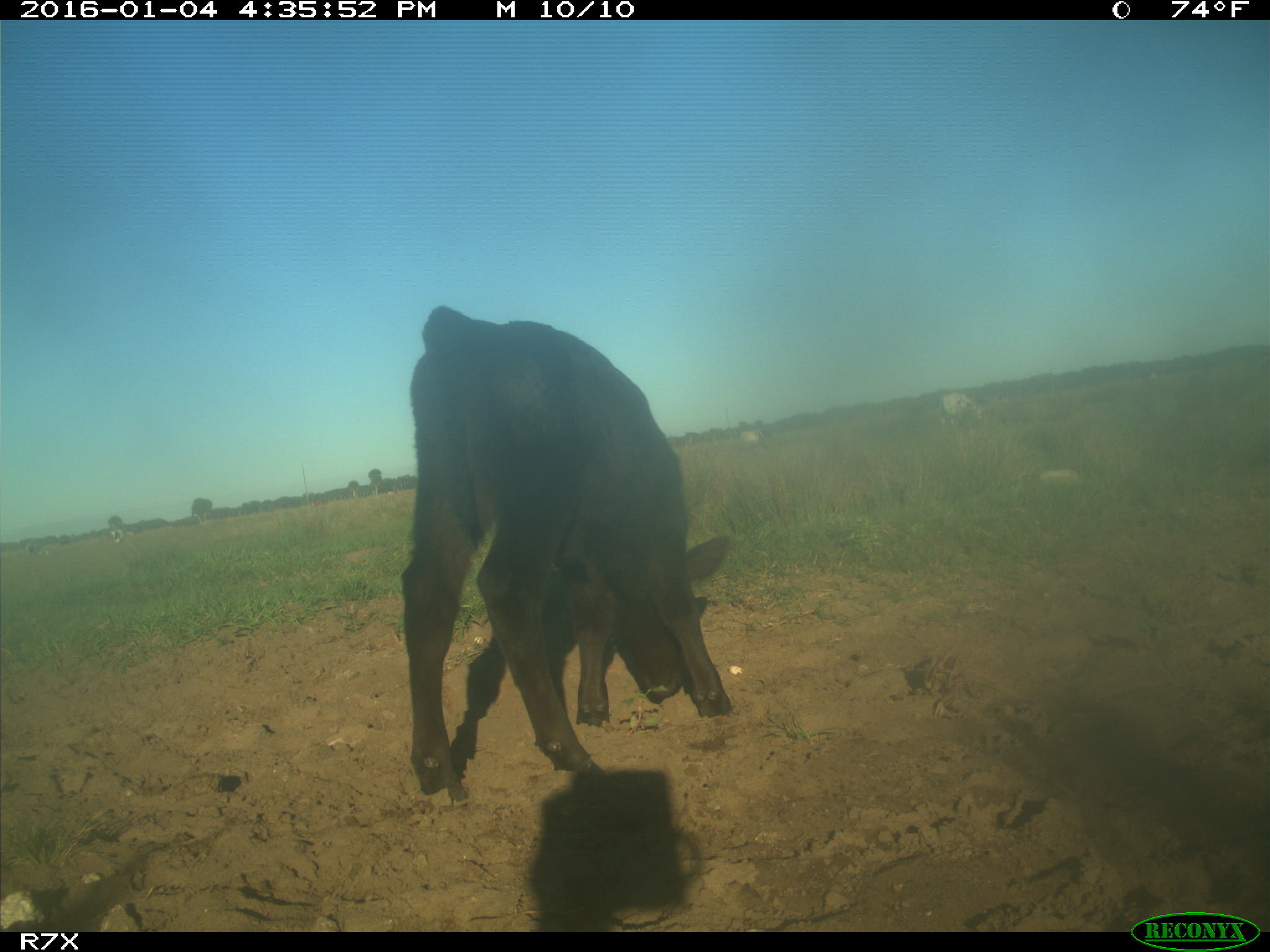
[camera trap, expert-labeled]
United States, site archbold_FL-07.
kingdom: Animalia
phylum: Chordata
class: Mammalia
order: Artiodactyla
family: Bovidae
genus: Bos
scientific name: Bos taurus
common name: domestic cow